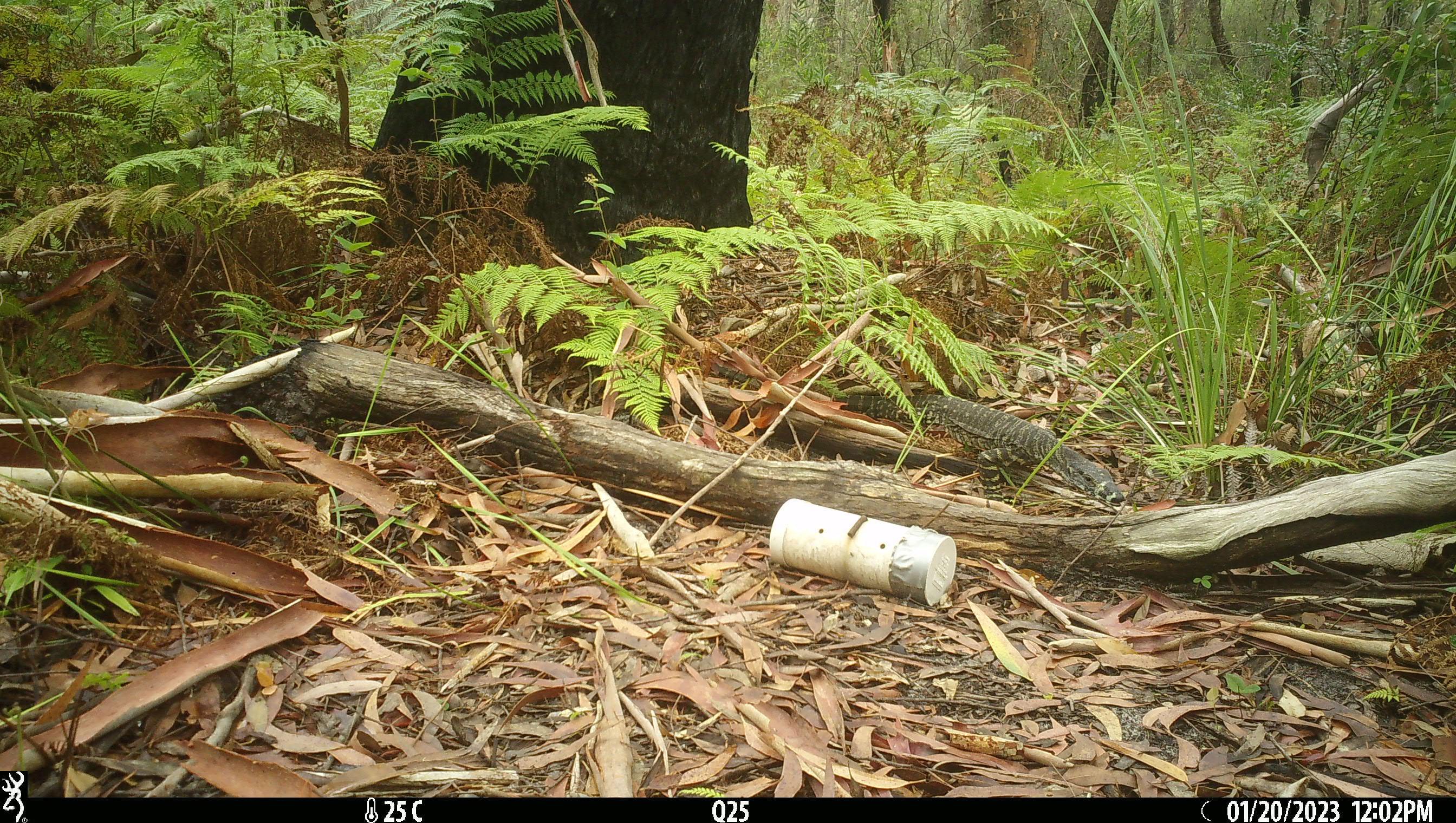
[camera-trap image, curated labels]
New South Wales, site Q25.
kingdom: Animalia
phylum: Chordata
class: Reptilia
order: Squamata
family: Varanidae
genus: Varanus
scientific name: Varanus varius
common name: lace monitor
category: goanna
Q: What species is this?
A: Goanna (lace monitor) (Varanus varius).